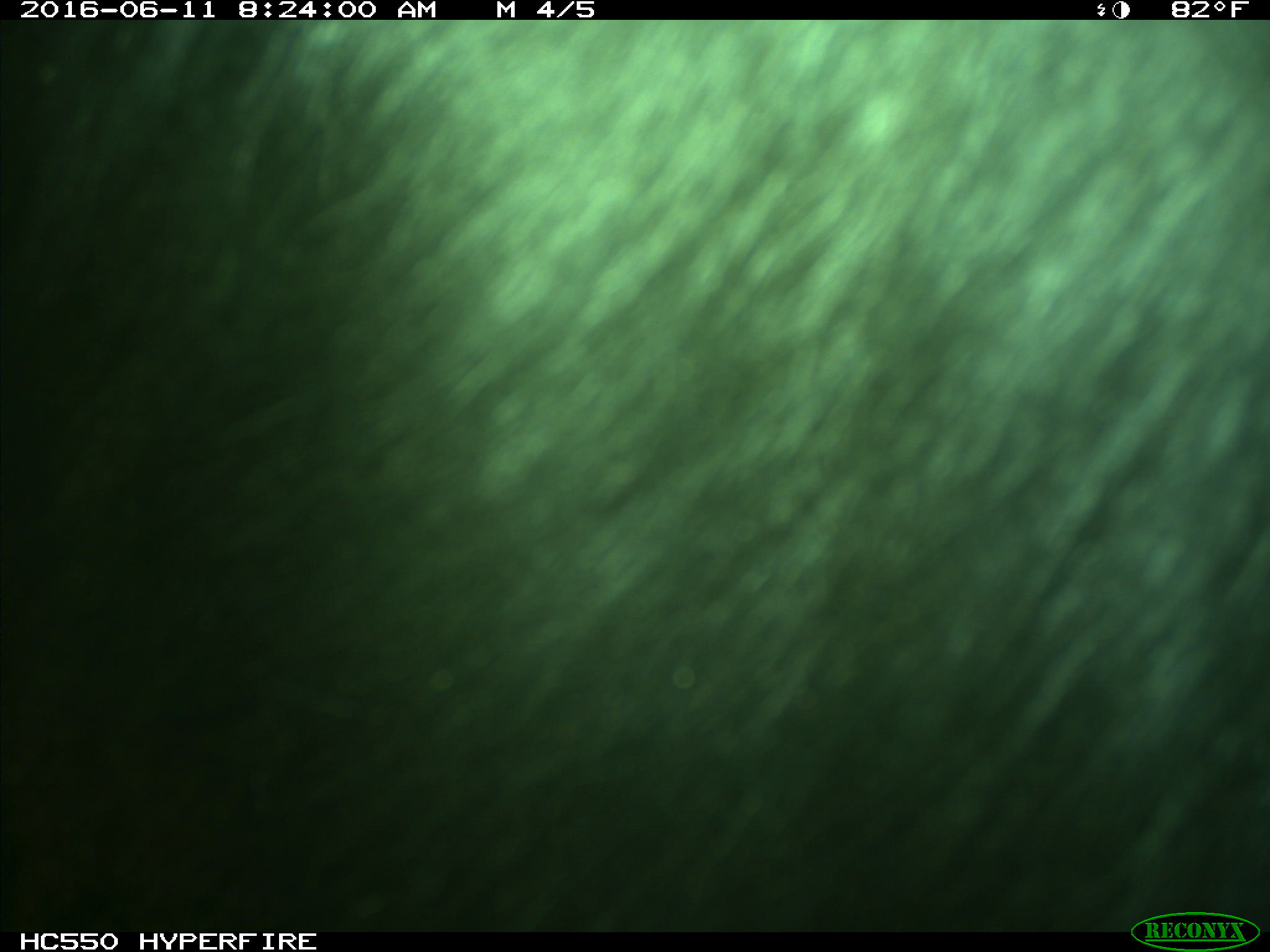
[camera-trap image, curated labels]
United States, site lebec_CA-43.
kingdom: Animalia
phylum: Chordata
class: Mammalia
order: Artiodactyla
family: Bovidae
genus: Bos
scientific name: Bos taurus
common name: domestic cow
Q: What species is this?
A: Bos taurus (domestic cow).